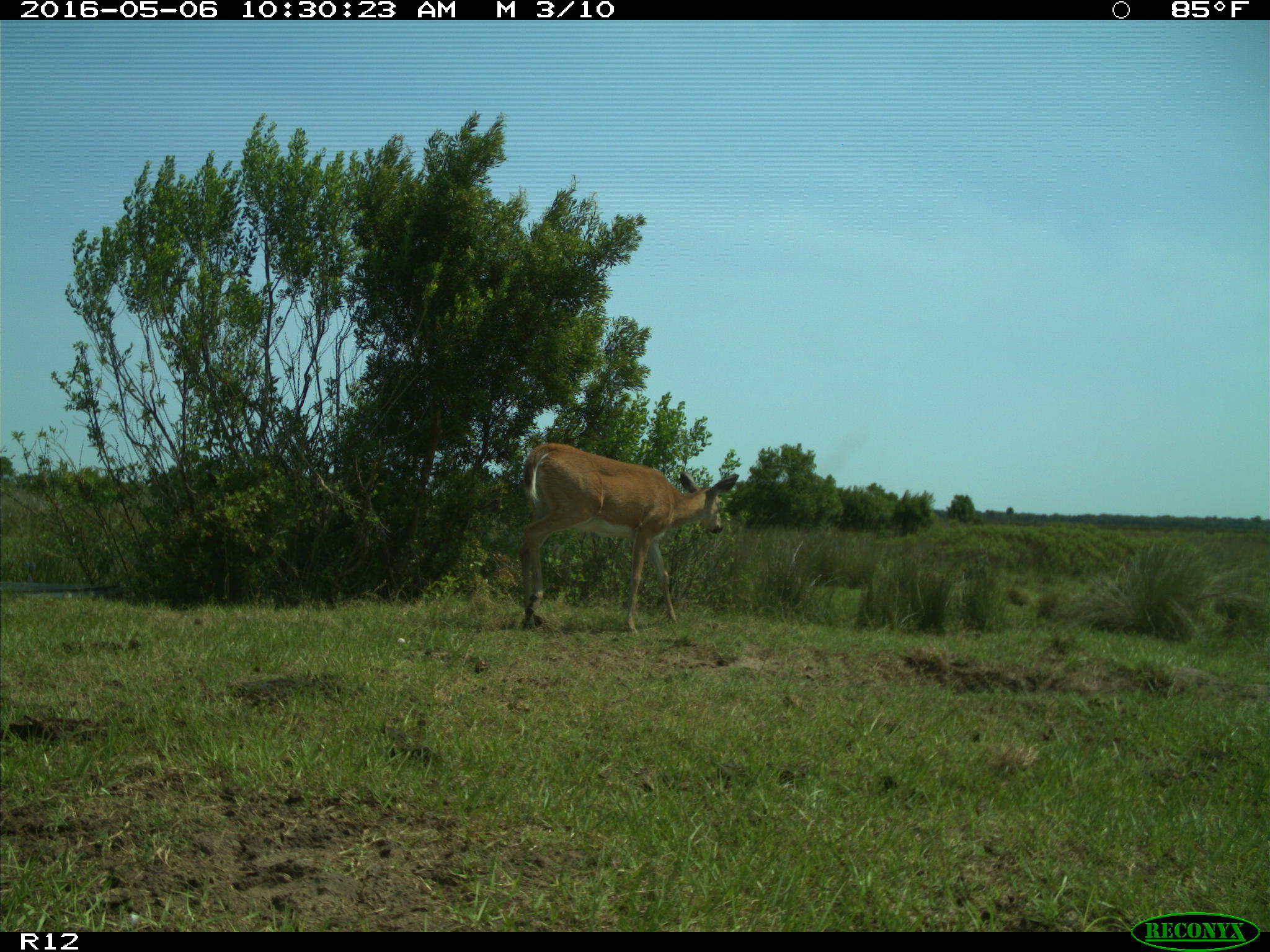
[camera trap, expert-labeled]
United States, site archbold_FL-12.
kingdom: Animalia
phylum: Chordata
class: Mammalia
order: Artiodactyla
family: Cervidae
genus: Odocoileus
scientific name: Odocoileus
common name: deer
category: unidentified deer